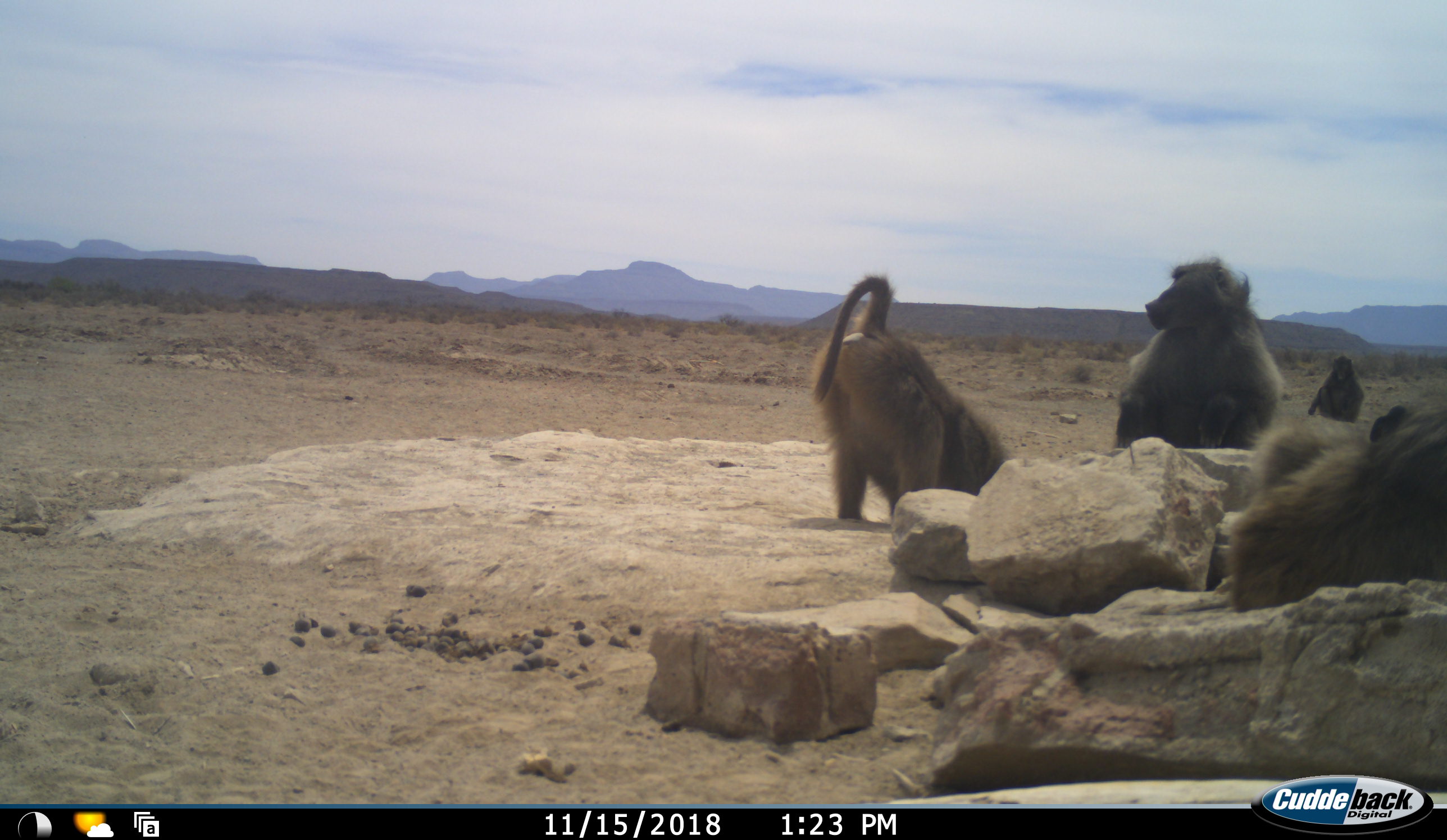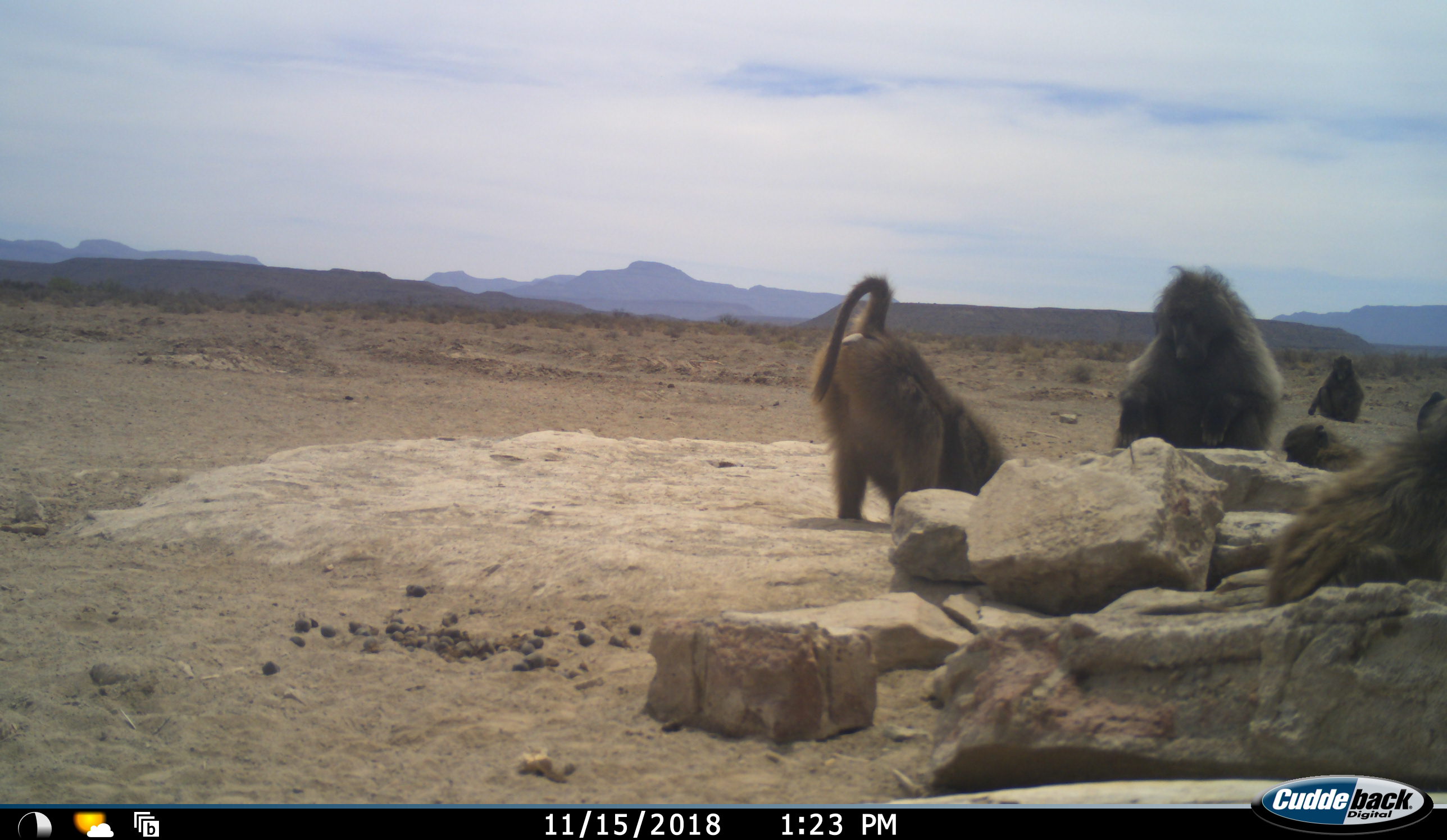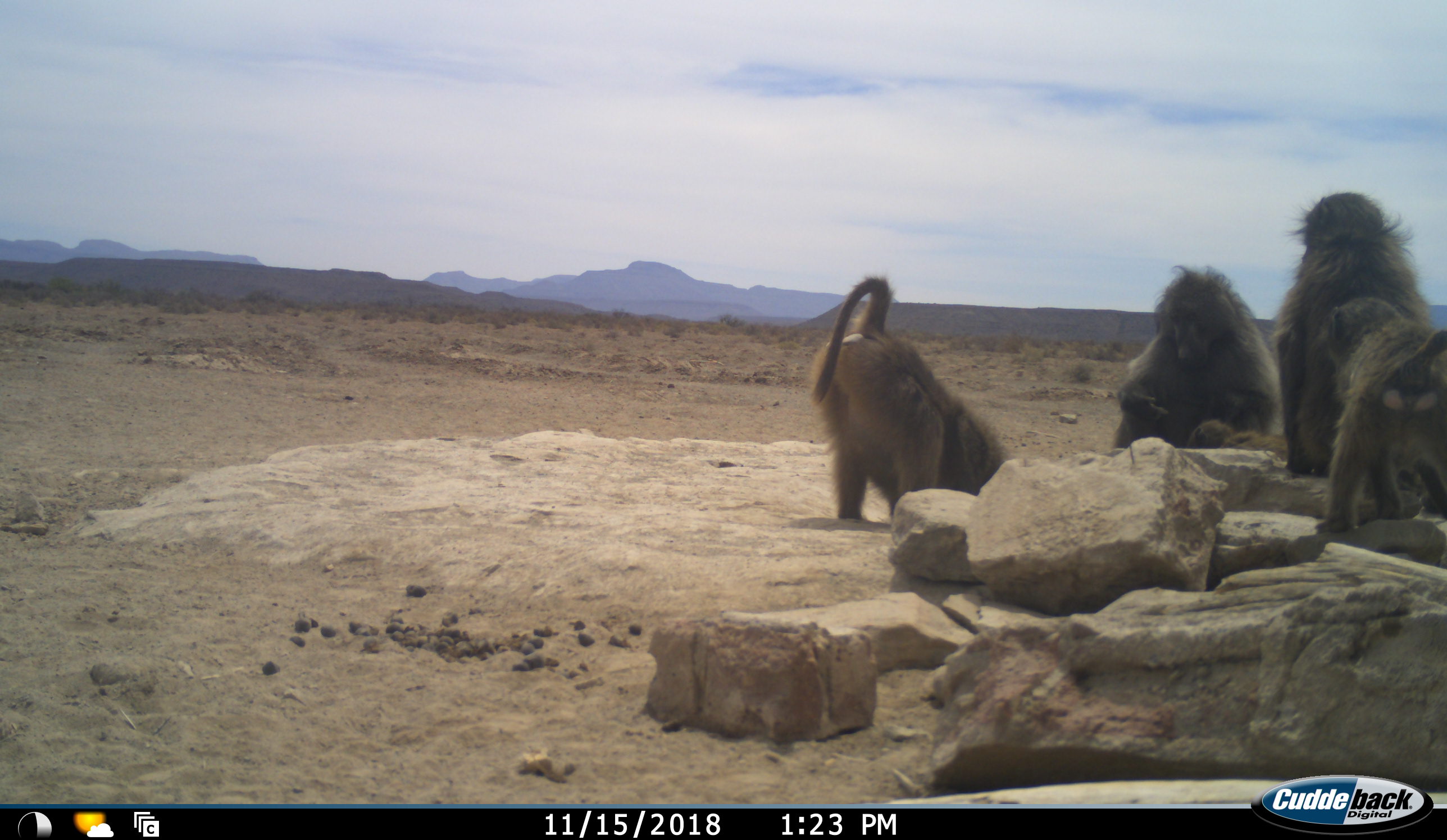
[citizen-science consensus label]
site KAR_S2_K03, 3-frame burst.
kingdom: Animalia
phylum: Chordata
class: Mammalia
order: Primates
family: Cercopithecidae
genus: Papio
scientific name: Papio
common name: baboon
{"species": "baboon (Papio)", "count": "6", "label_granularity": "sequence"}